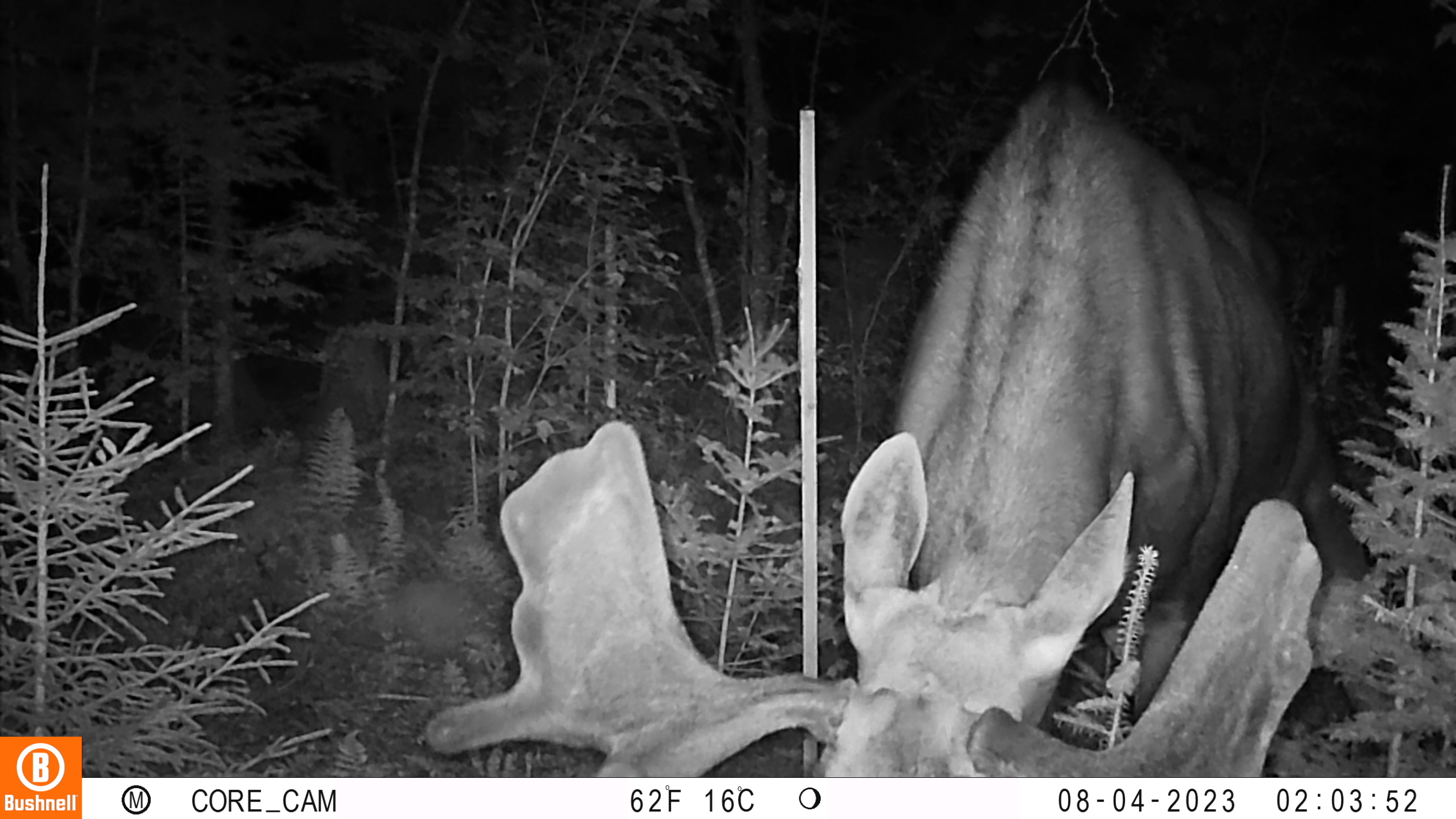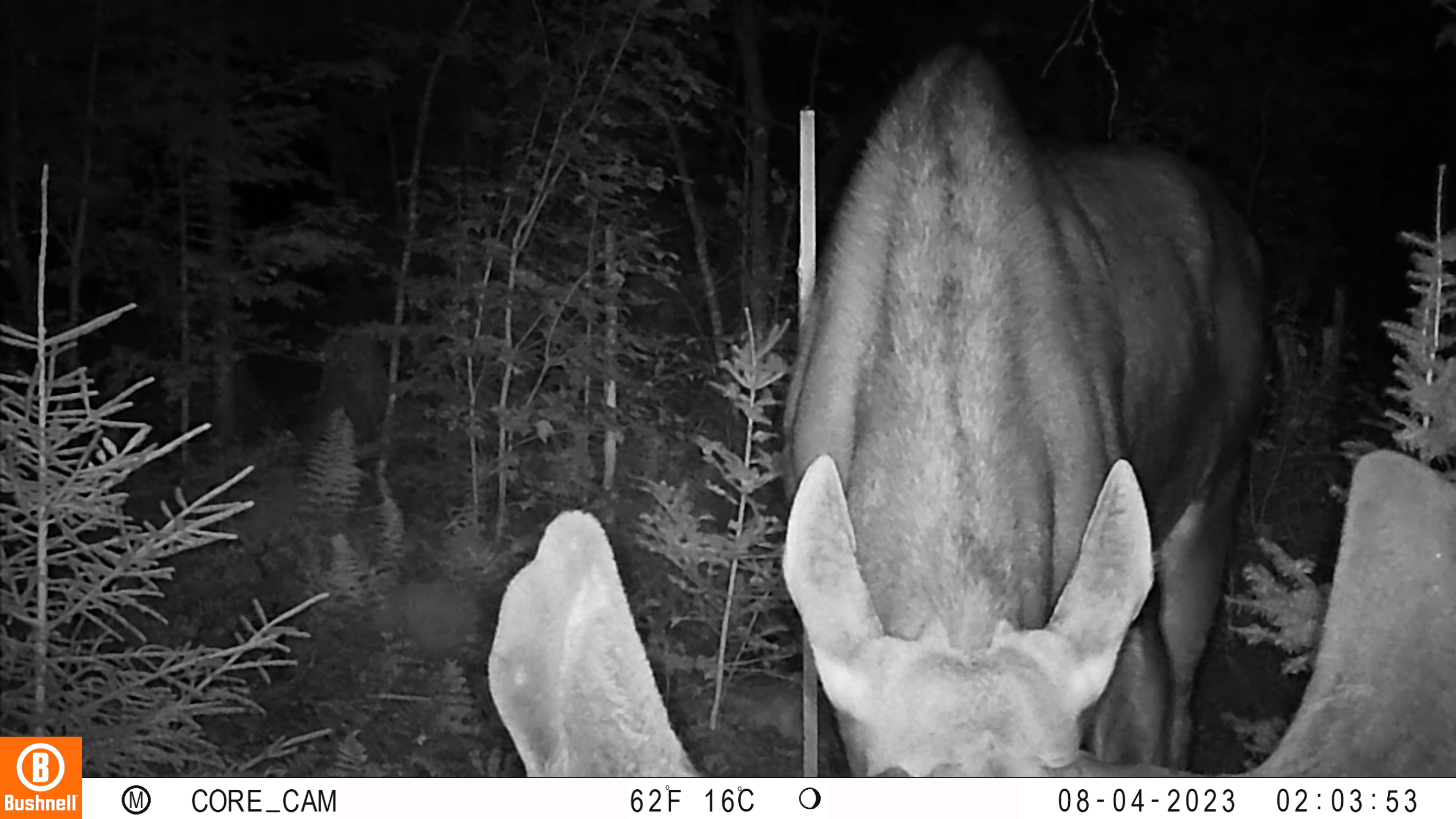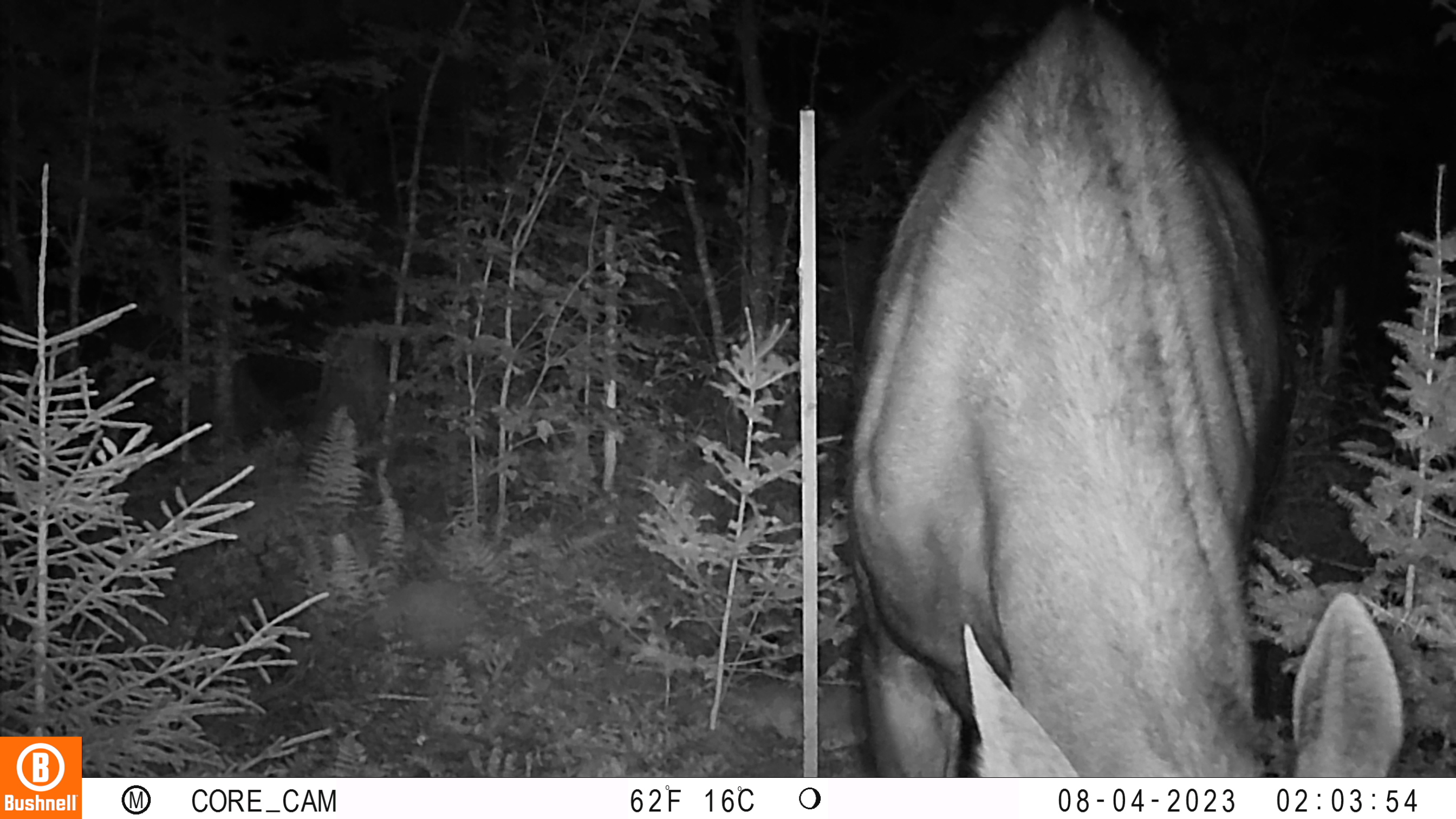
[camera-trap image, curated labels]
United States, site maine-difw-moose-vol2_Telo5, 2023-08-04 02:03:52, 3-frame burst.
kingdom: Animalia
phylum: Chordata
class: Mammalia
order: Artiodactyla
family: Cervidae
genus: Odocoileus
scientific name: Odocoileus virginianus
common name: white-tailed deer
White-tailed deer (Odocoileus virginianus).